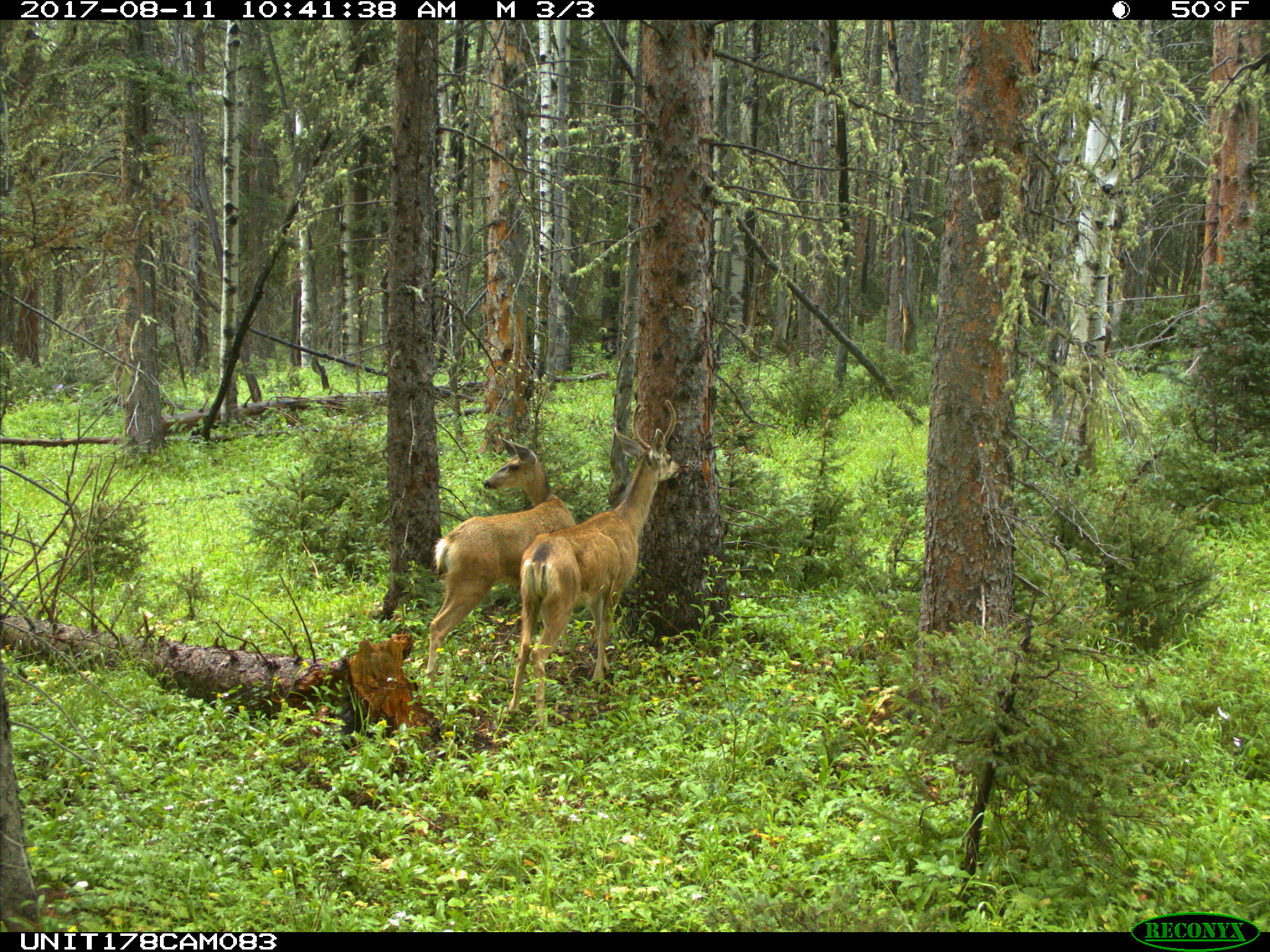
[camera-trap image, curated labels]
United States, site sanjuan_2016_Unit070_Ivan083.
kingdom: Animalia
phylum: Chordata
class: Mammalia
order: Artiodactyla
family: Cervidae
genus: Odocoileus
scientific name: Odocoileus hemionus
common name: mule deer